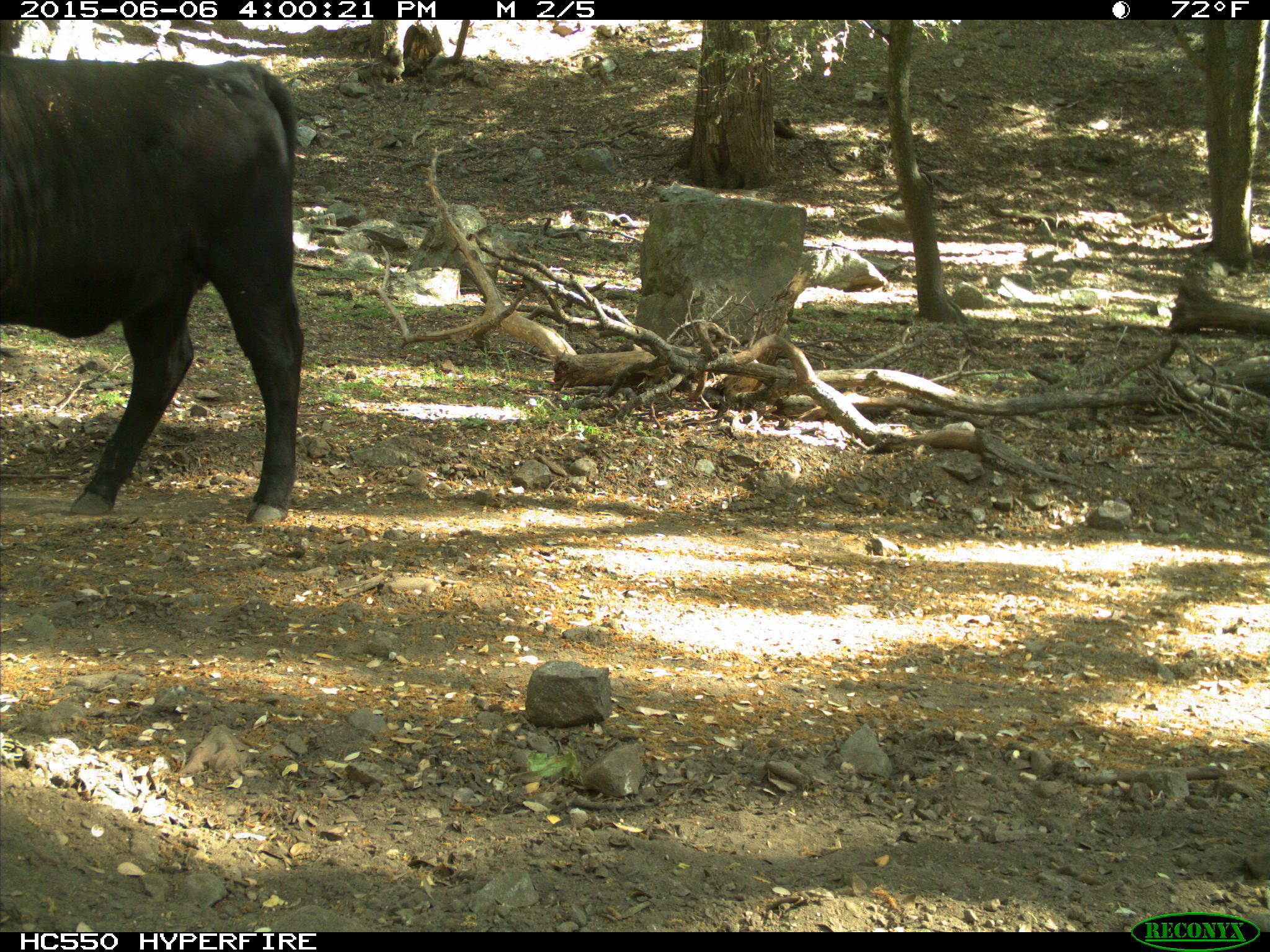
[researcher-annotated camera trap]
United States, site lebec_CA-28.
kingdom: Animalia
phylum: Chordata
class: Mammalia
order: Artiodactyla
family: Bovidae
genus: Bos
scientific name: Bos taurus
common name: domestic cow